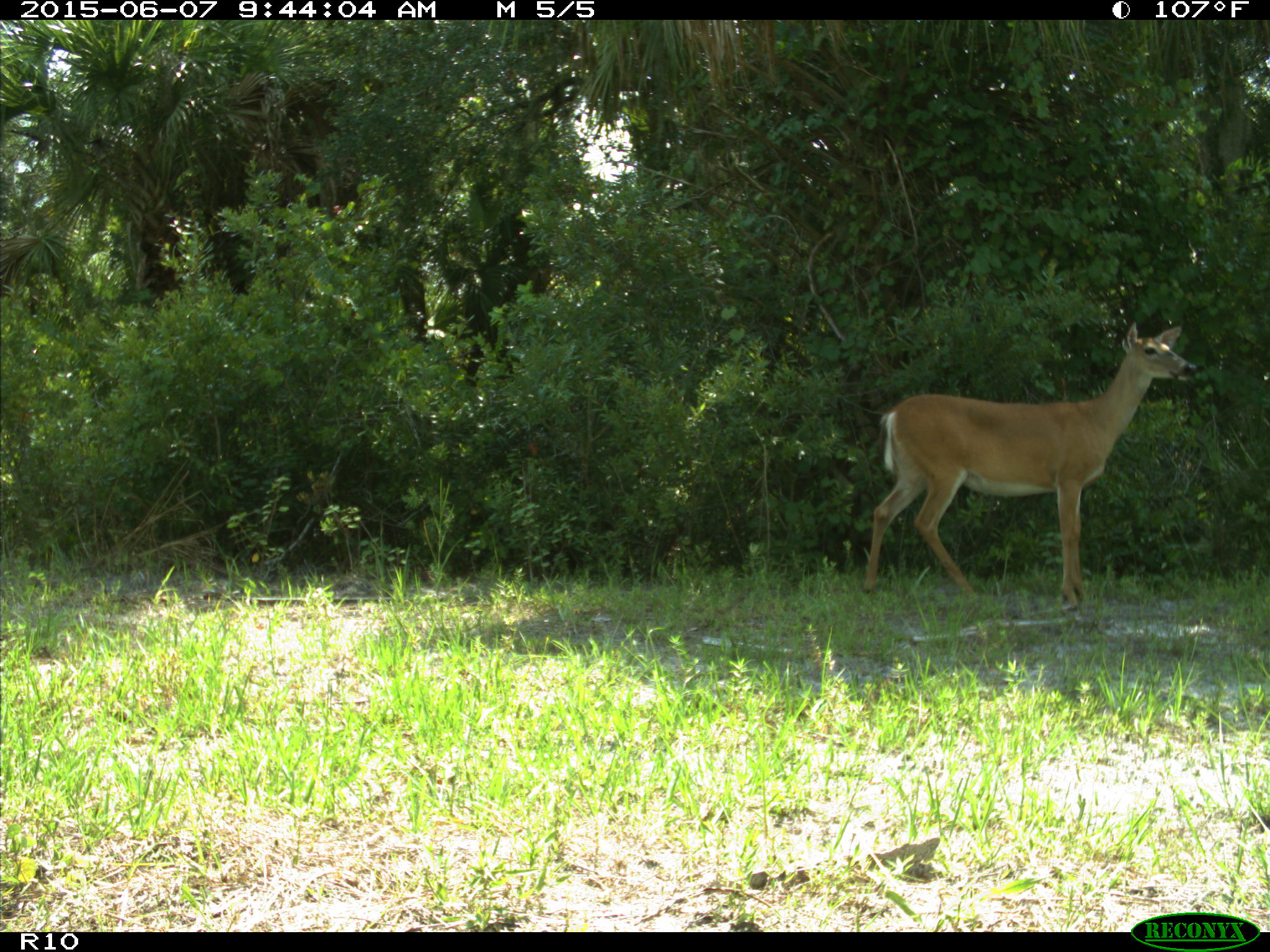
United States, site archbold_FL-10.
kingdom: Animalia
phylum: Chordata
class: Mammalia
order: Artiodactyla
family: Cervidae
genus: Odocoileus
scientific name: Odocoileus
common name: deer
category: unidentified deer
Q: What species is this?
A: Unidentified deer (deer) (Odocoileus).